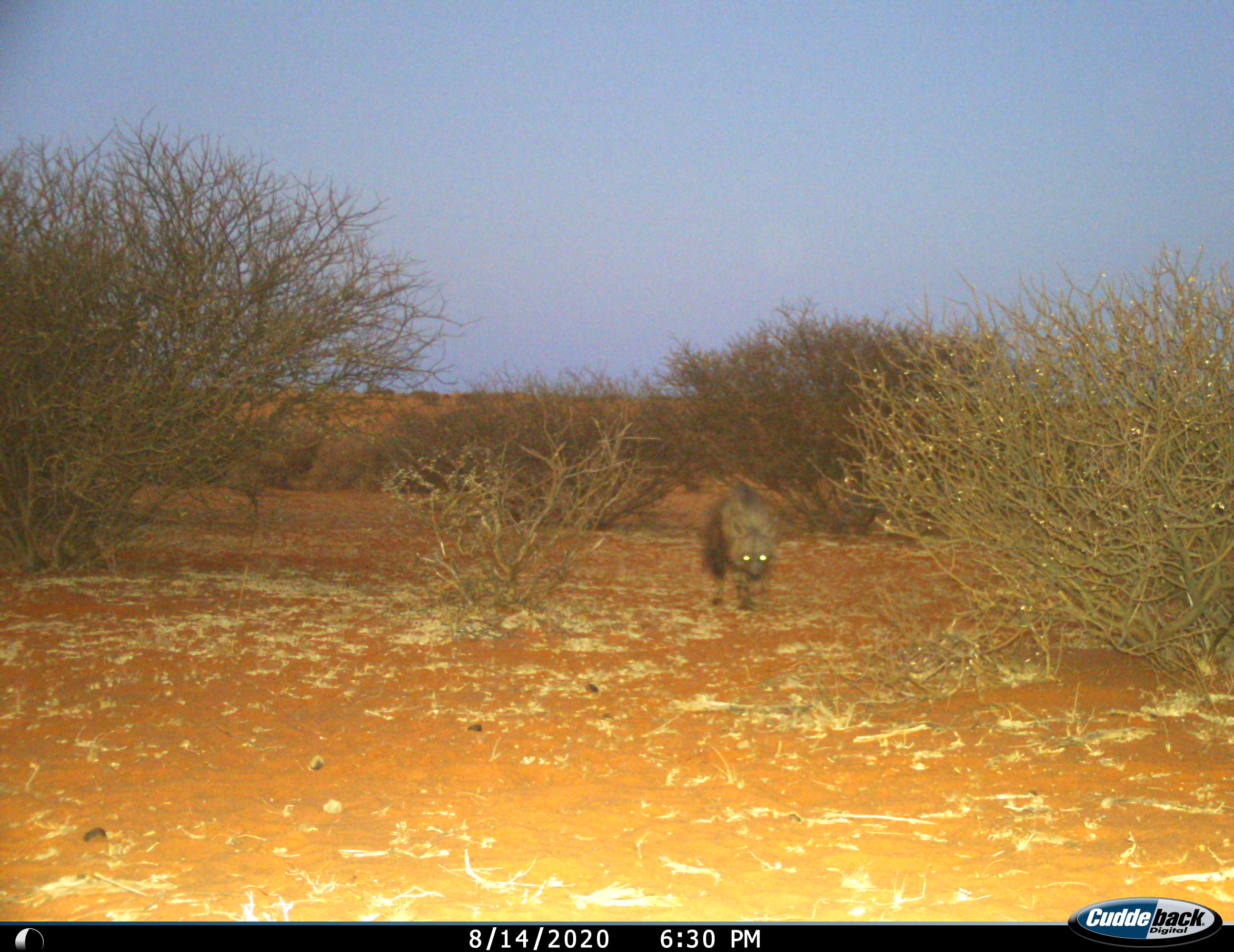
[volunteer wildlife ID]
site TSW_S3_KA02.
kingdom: Animalia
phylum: Chordata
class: Mammalia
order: Carnivora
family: Hyaenidae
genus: Parahyaena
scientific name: Parahyaena brunnea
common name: brown hyena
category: hyenabrown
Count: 1.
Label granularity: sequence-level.